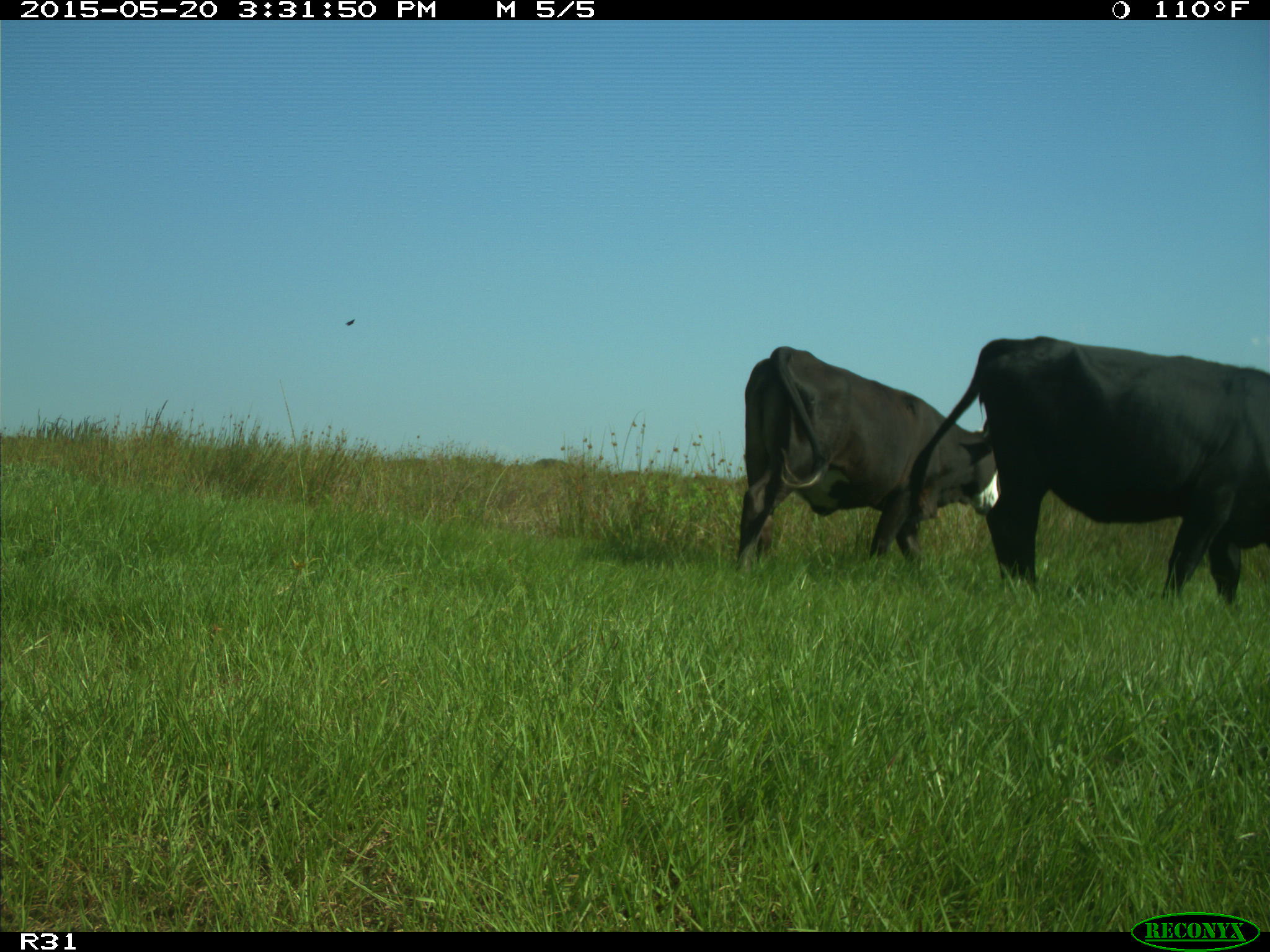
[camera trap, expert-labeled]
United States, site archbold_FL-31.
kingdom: Animalia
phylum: Chordata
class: Mammalia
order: Artiodactyla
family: Bovidae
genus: Bos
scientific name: Bos taurus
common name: domestic cow